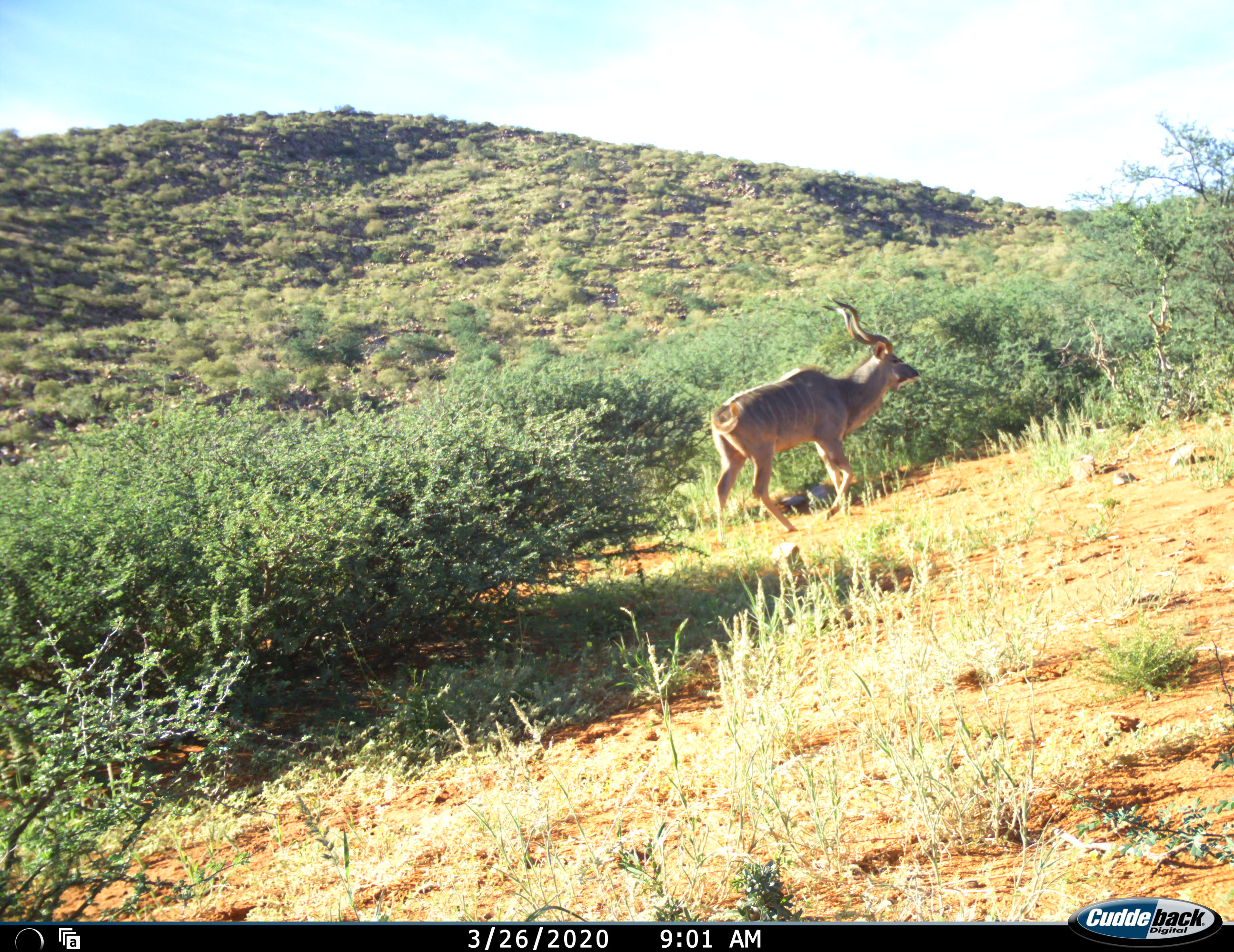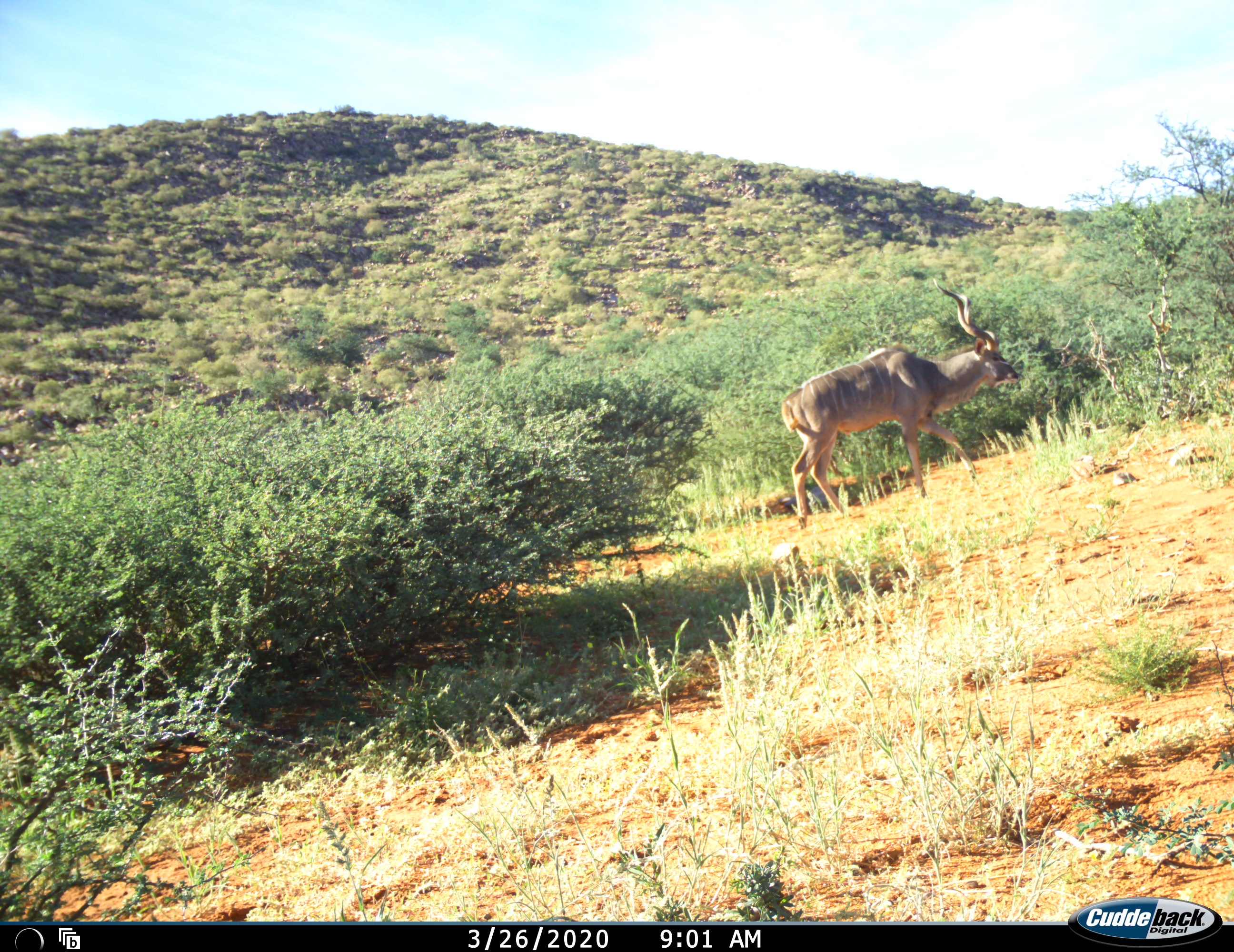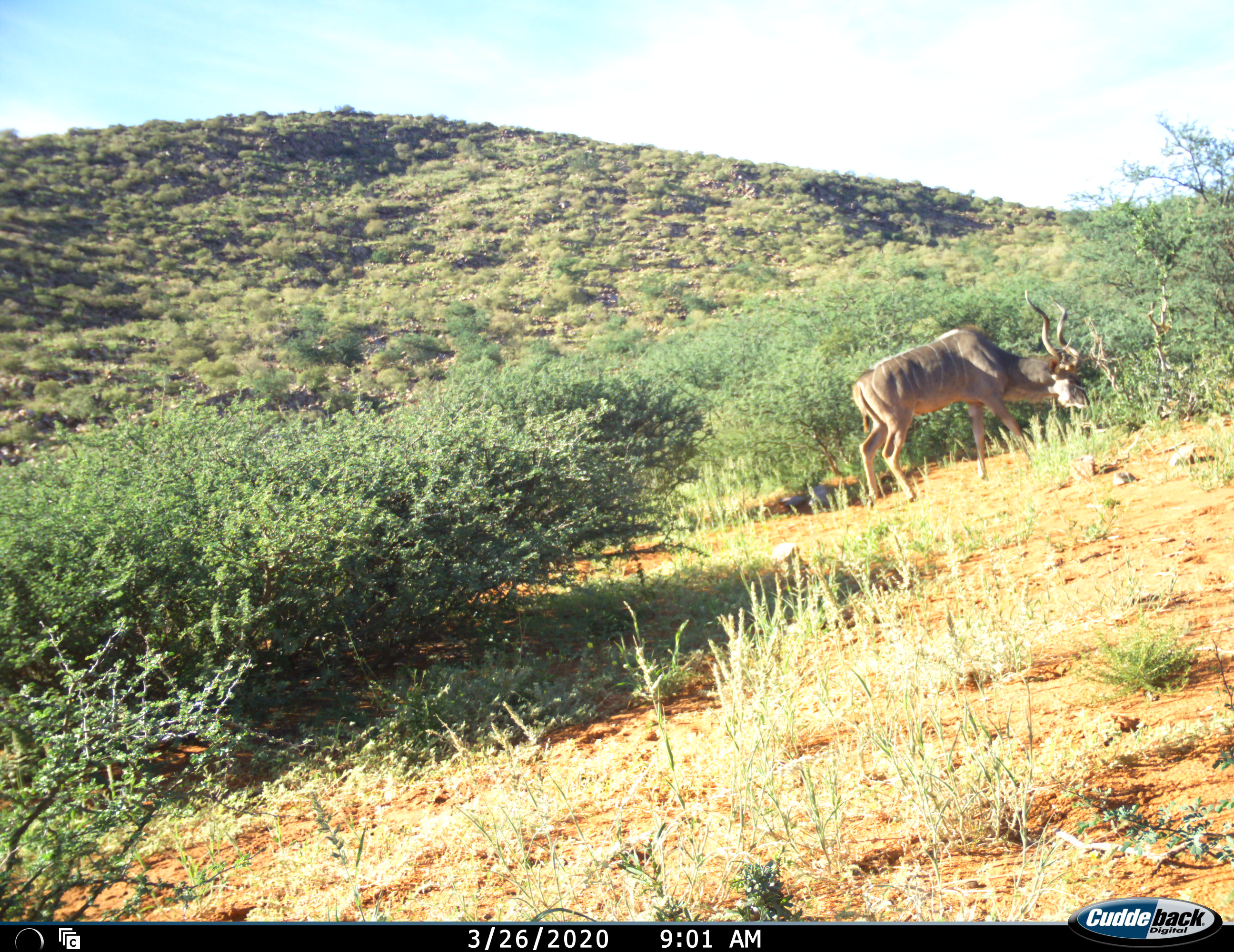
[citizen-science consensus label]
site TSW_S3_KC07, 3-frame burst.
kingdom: Animalia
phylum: Chordata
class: Mammalia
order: Artiodactyla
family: Bovidae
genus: Tragelaphus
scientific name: Tragelaphus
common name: kudu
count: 1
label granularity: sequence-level